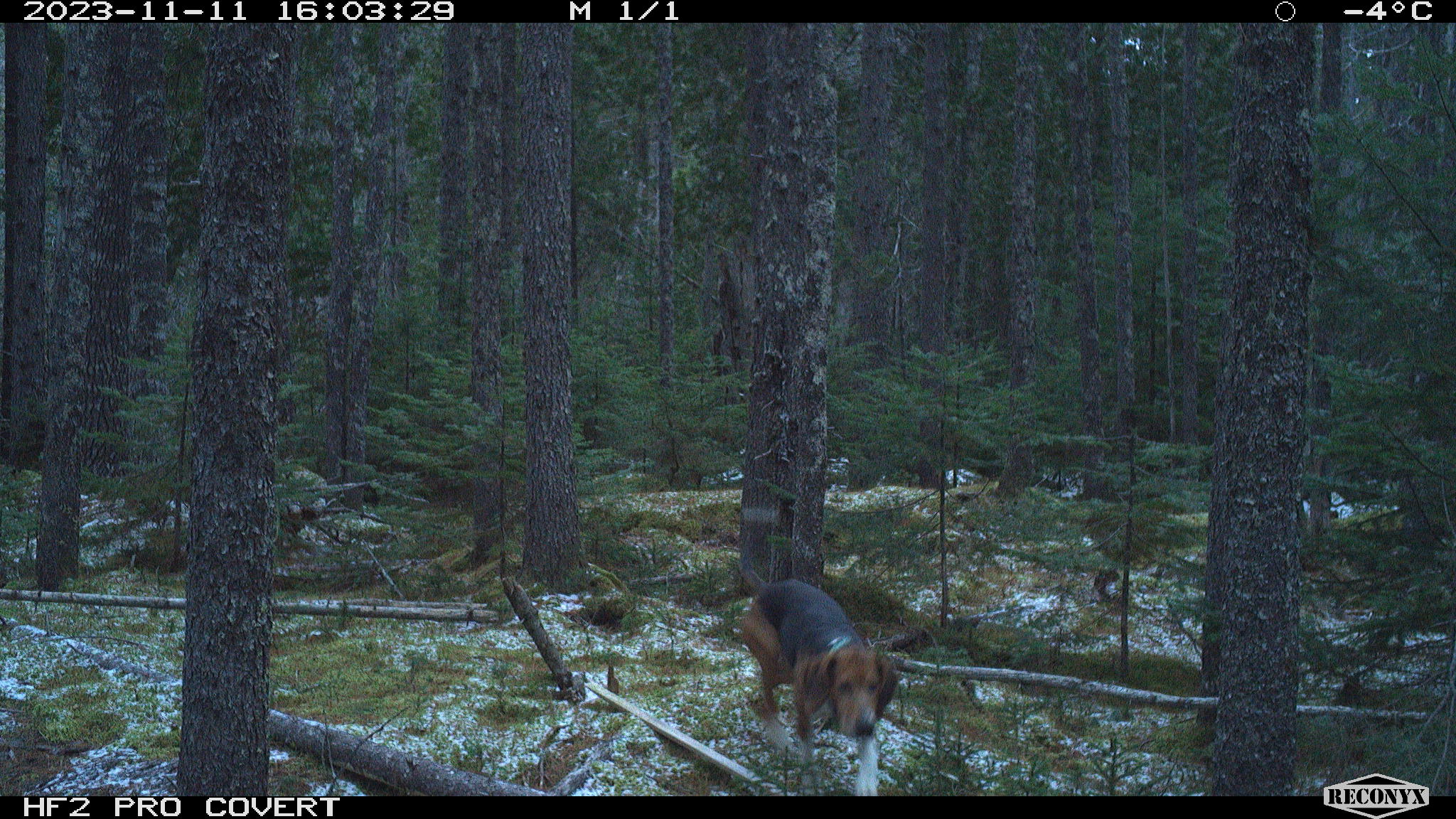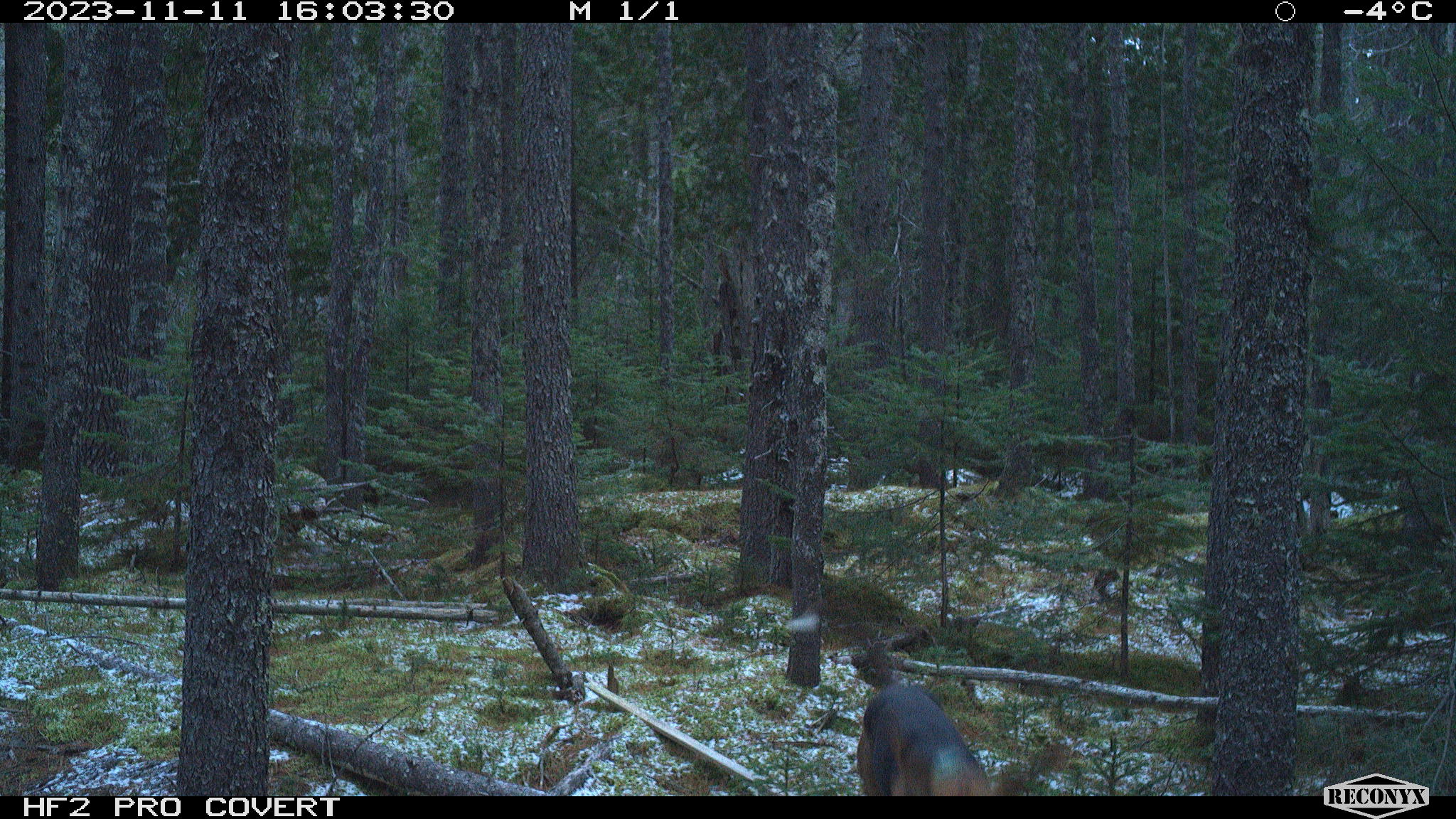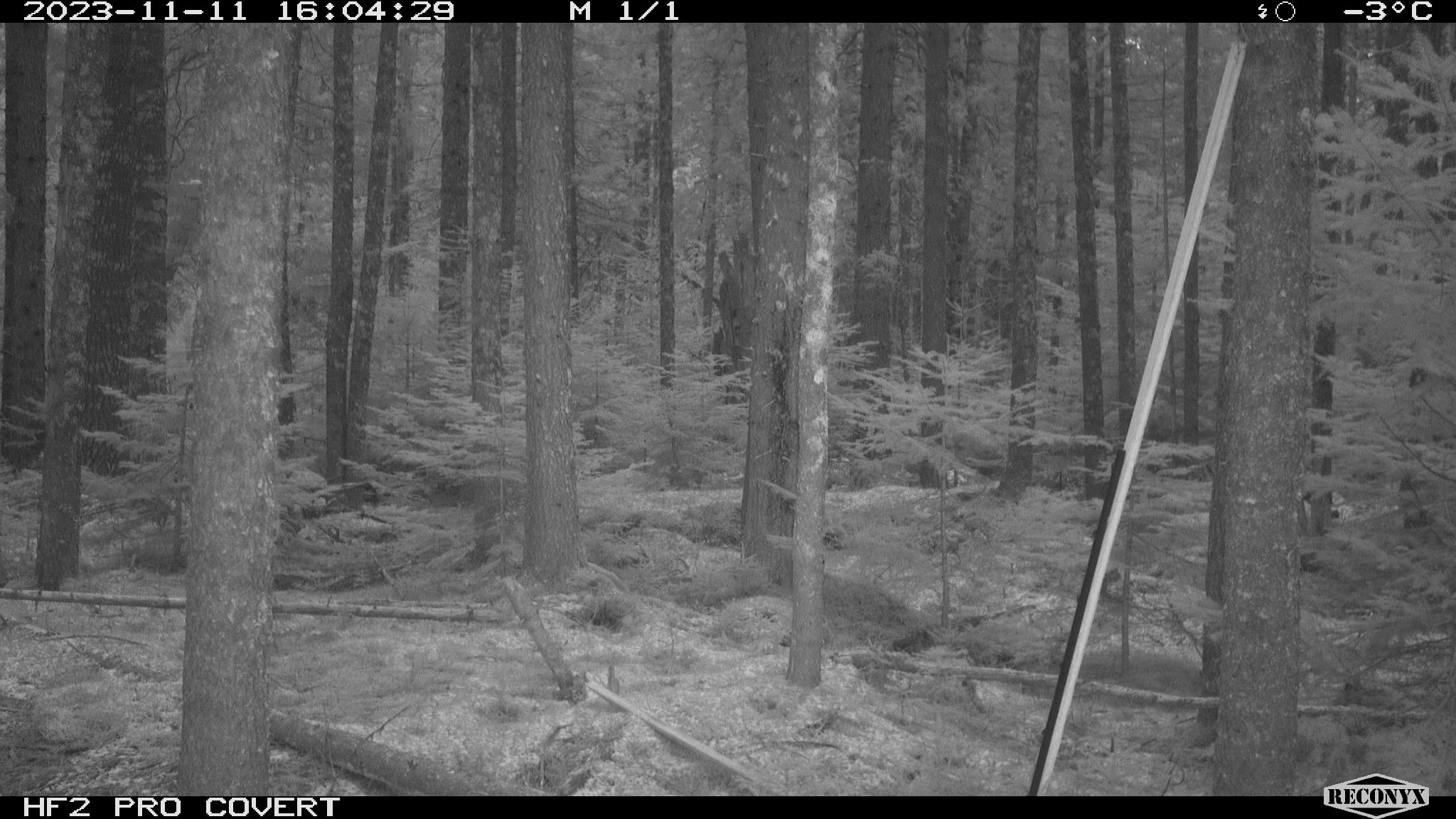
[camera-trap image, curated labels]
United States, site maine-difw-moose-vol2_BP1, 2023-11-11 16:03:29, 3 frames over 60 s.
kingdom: Animalia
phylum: Chordata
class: Mammalia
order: Carnivora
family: Canidae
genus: Canis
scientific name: Canis familiaris familiaris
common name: domestic dog